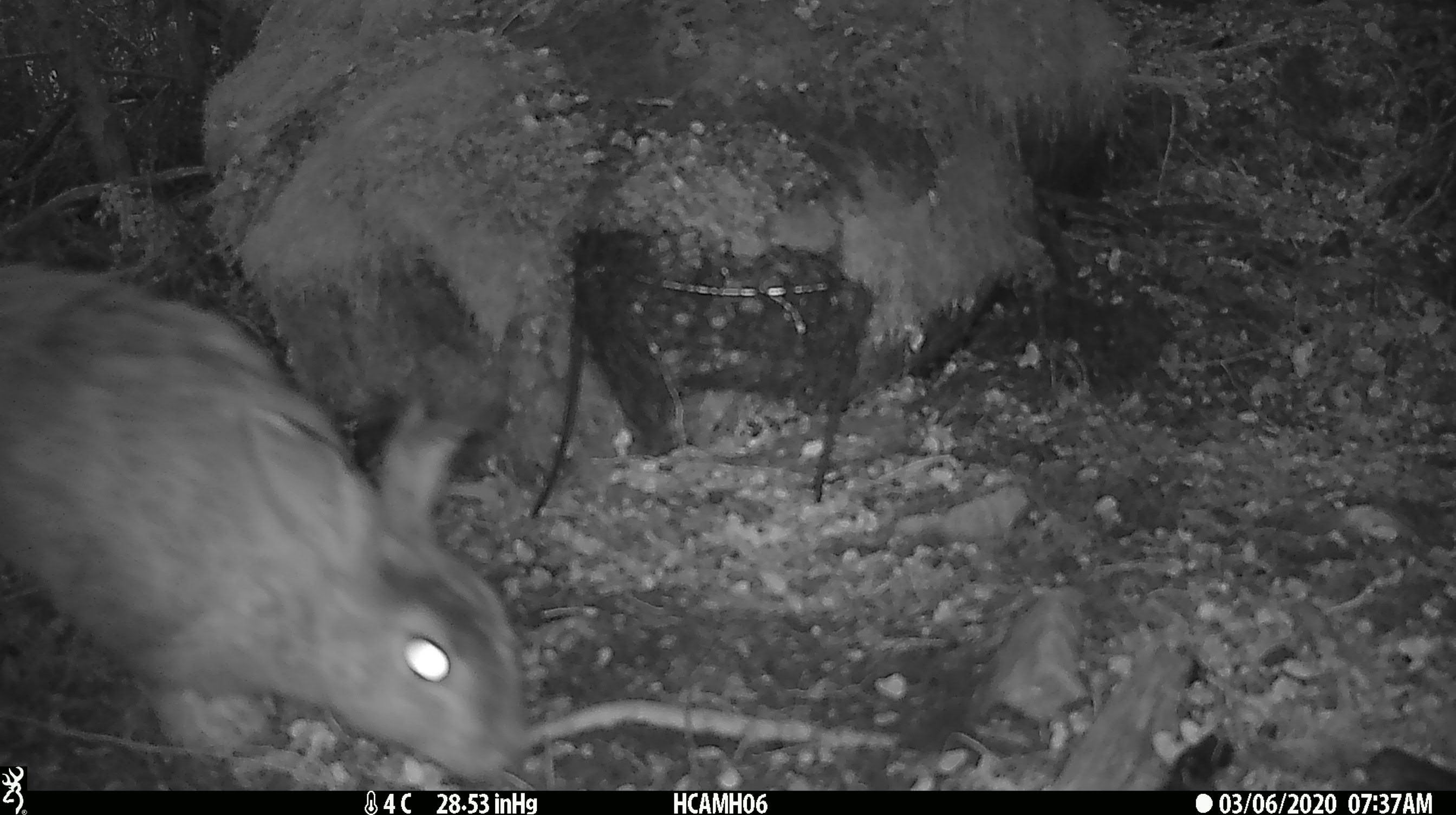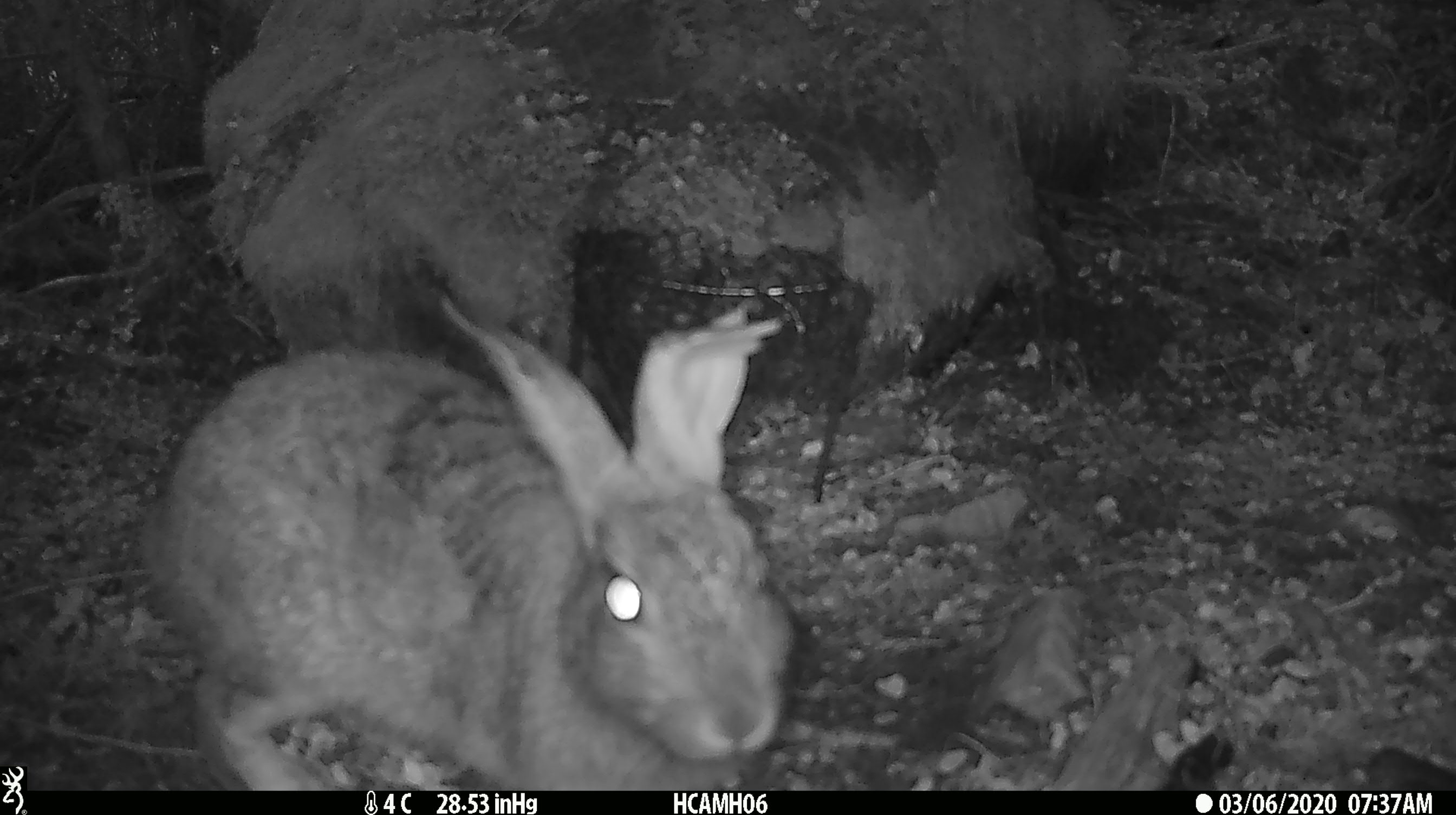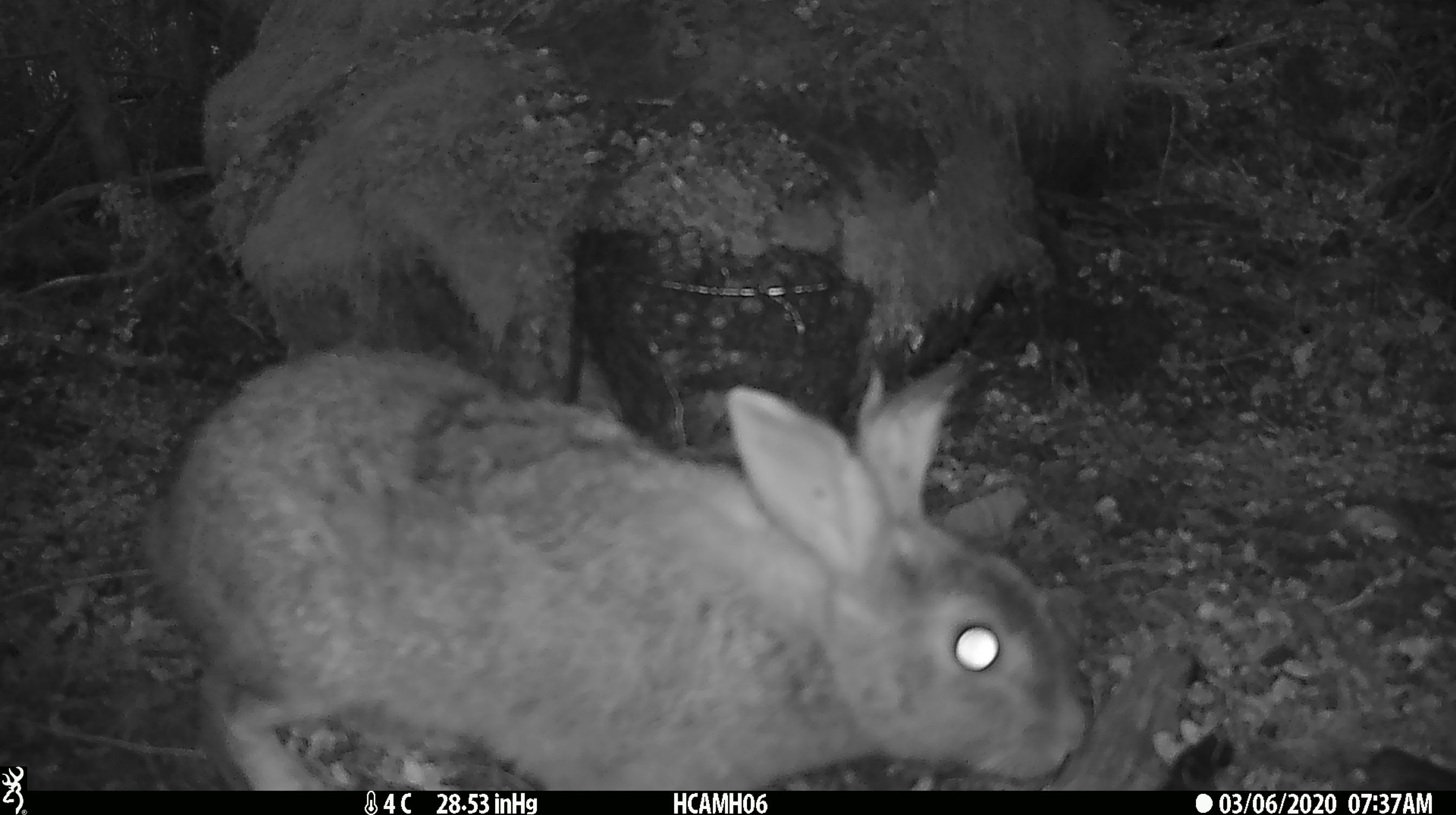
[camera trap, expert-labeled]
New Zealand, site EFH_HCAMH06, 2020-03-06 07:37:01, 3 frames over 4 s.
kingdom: Animalia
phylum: Chordata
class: Mammalia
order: Lagomorpha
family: Leporidae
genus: Oryctolagus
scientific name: Oryctolagus cuniculus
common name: european rabbit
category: rabbit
Rabbit (european rabbit) (Oryctolagus cuniculus).